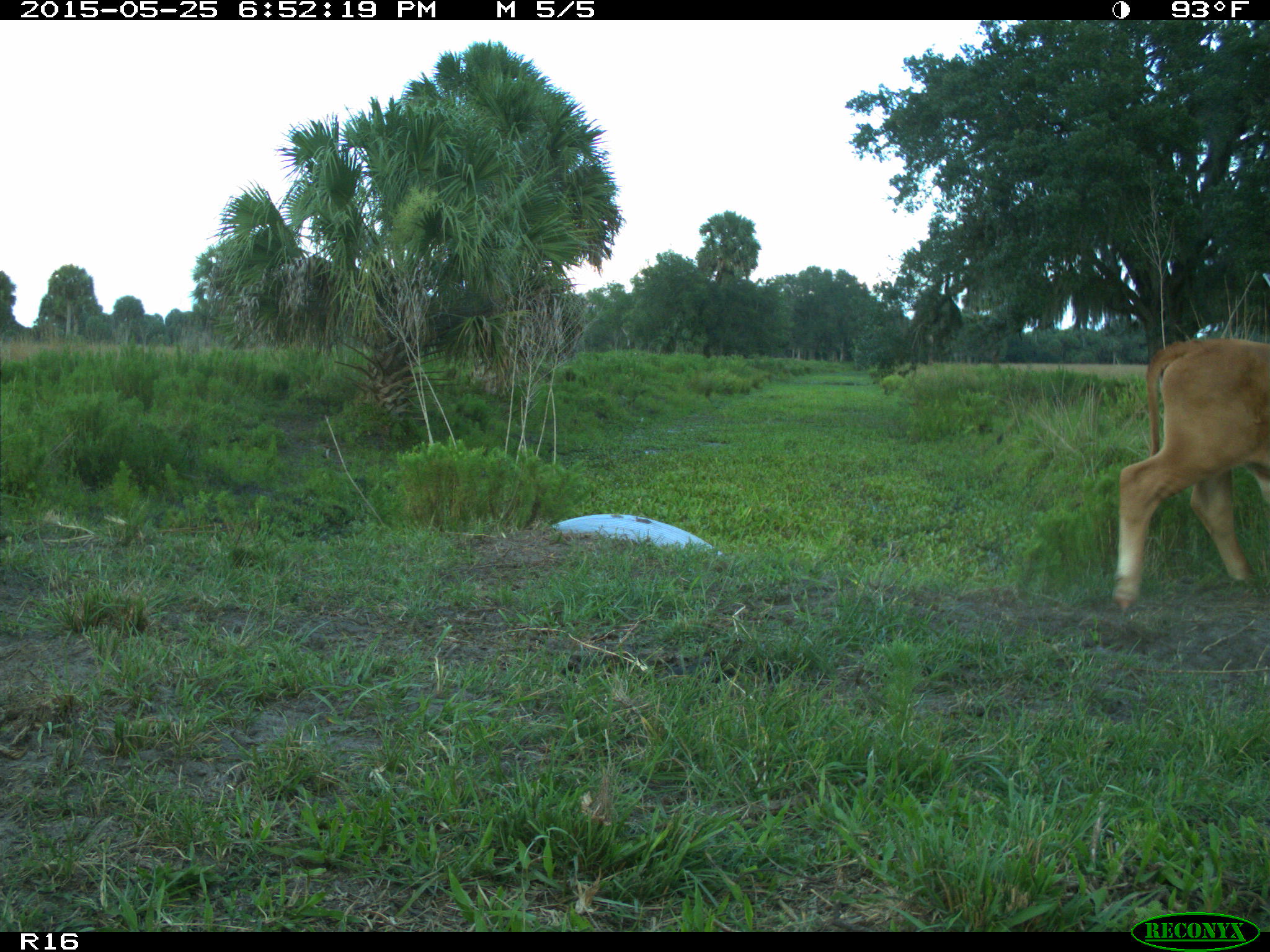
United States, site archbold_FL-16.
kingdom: Animalia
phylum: Chordata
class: Mammalia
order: Artiodactyla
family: Bovidae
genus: Bos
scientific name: Bos taurus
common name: domestic cow